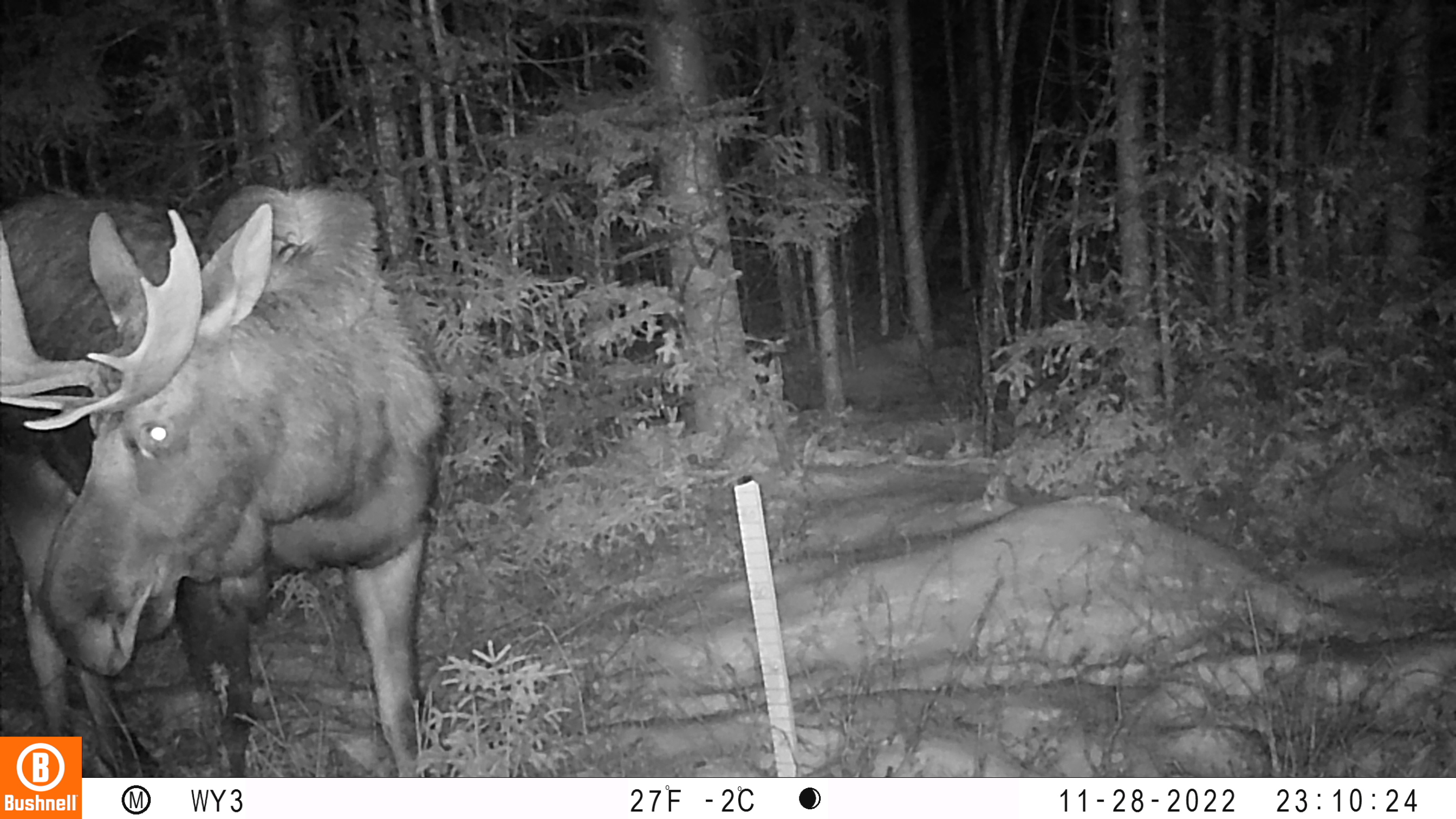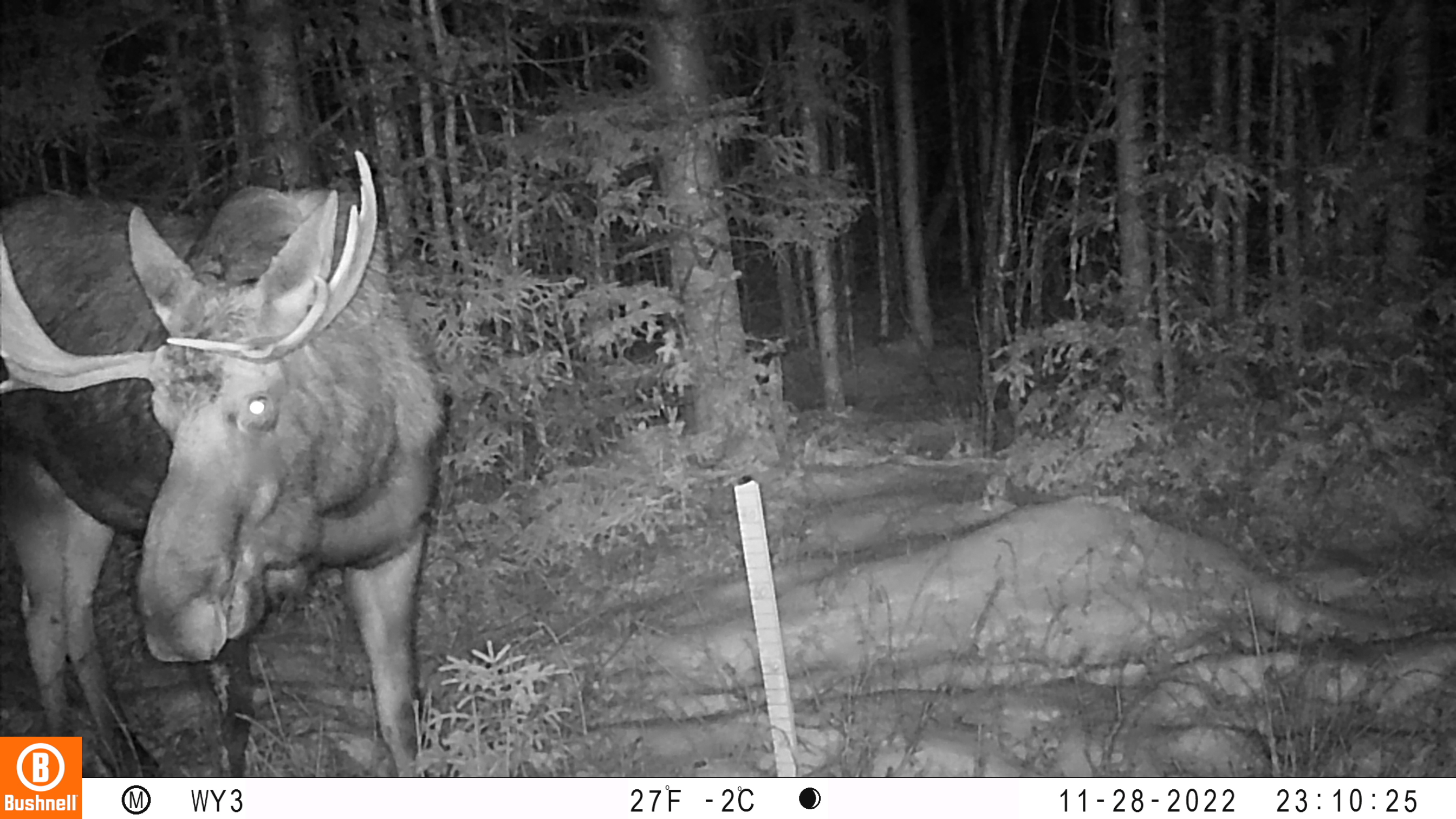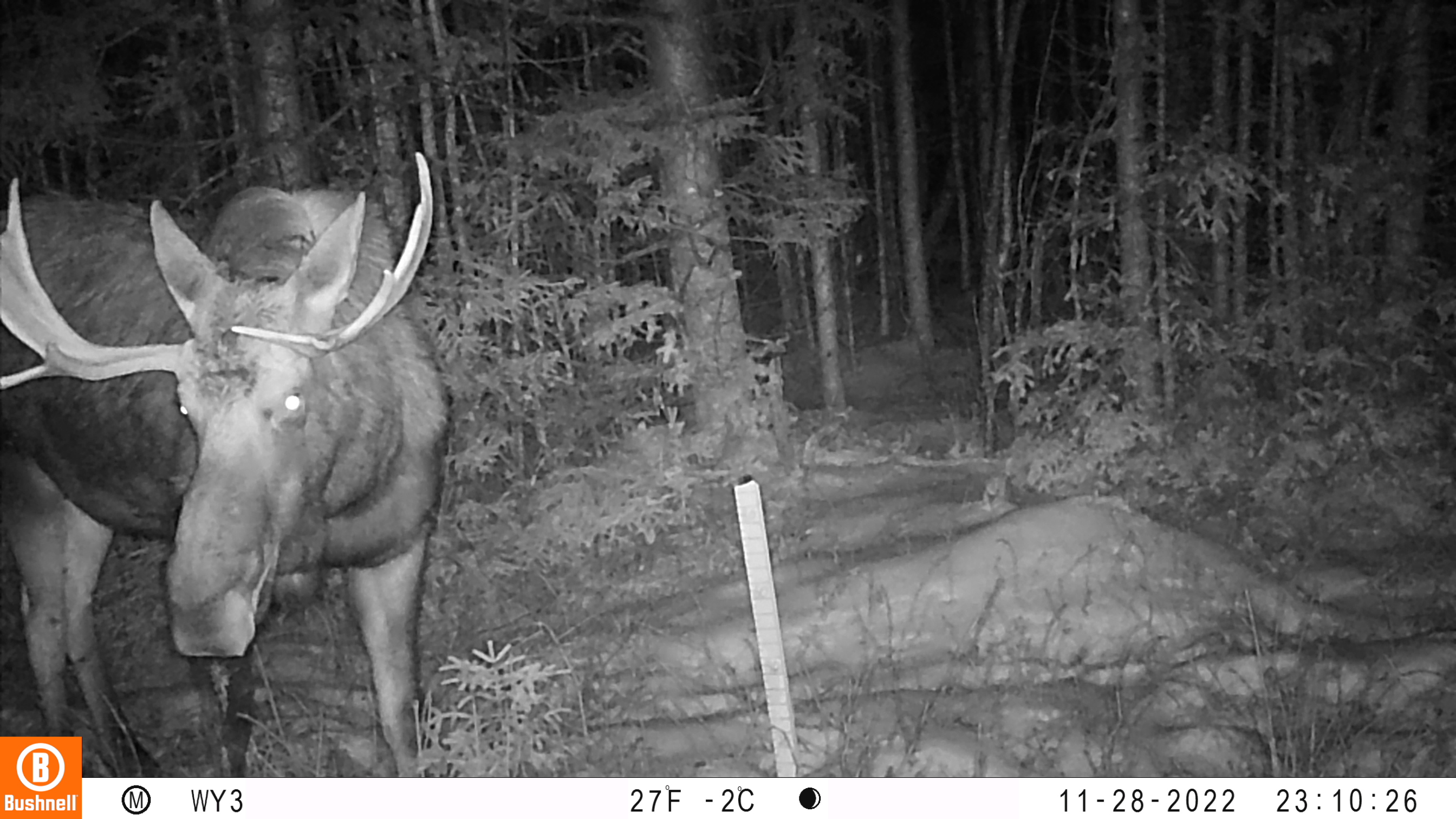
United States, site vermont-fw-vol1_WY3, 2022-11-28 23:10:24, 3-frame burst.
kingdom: Animalia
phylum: Chordata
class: Mammalia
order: Artiodactyla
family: Cervidae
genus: Alces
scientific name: Alces alces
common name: moose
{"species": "moose (Alces alces)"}